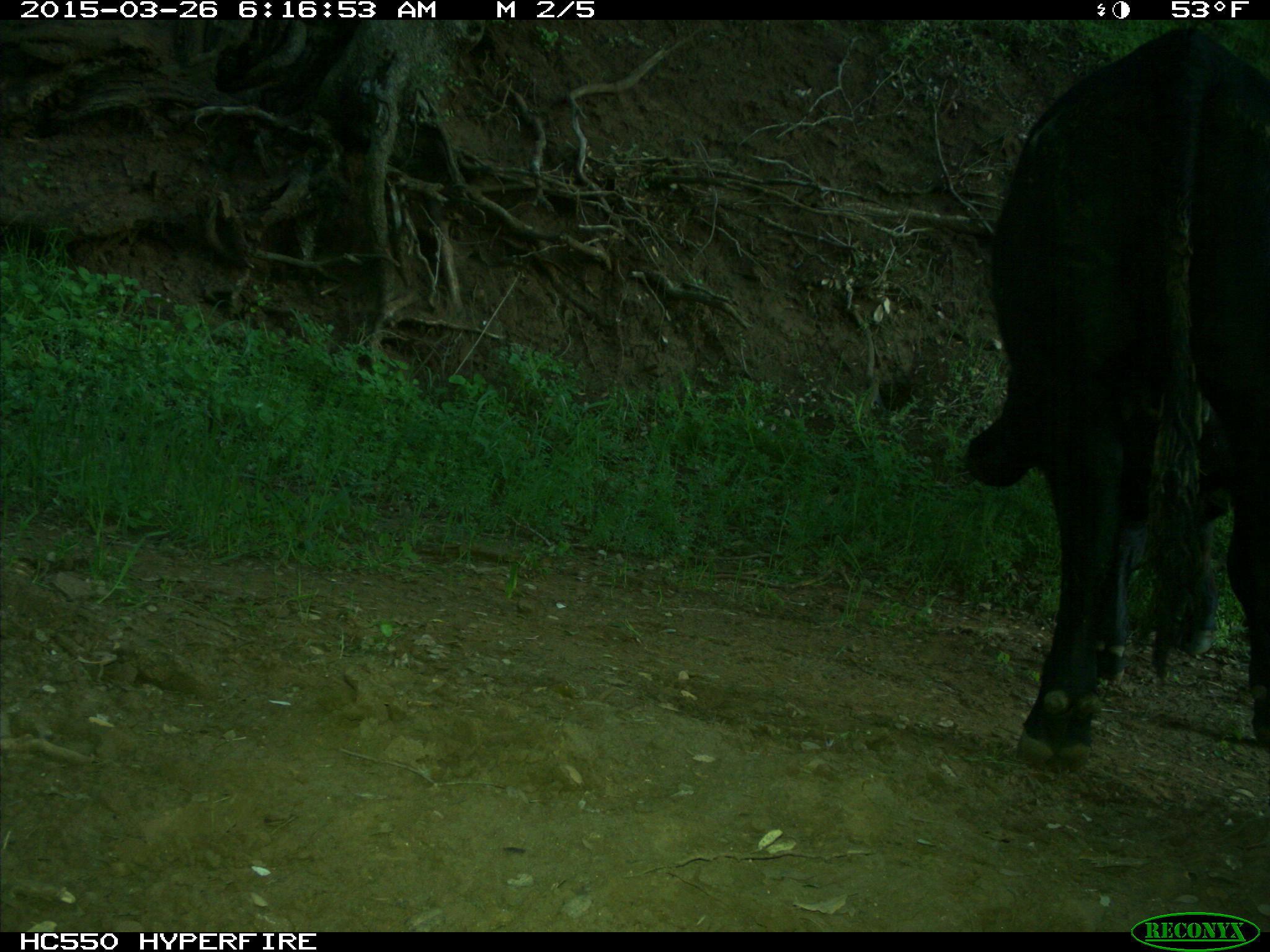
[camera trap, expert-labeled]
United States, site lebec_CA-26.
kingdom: Animalia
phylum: Chordata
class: Mammalia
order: Artiodactyla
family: Bovidae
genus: Bos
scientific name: Bos taurus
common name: domestic cow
Bos taurus (domestic cow).